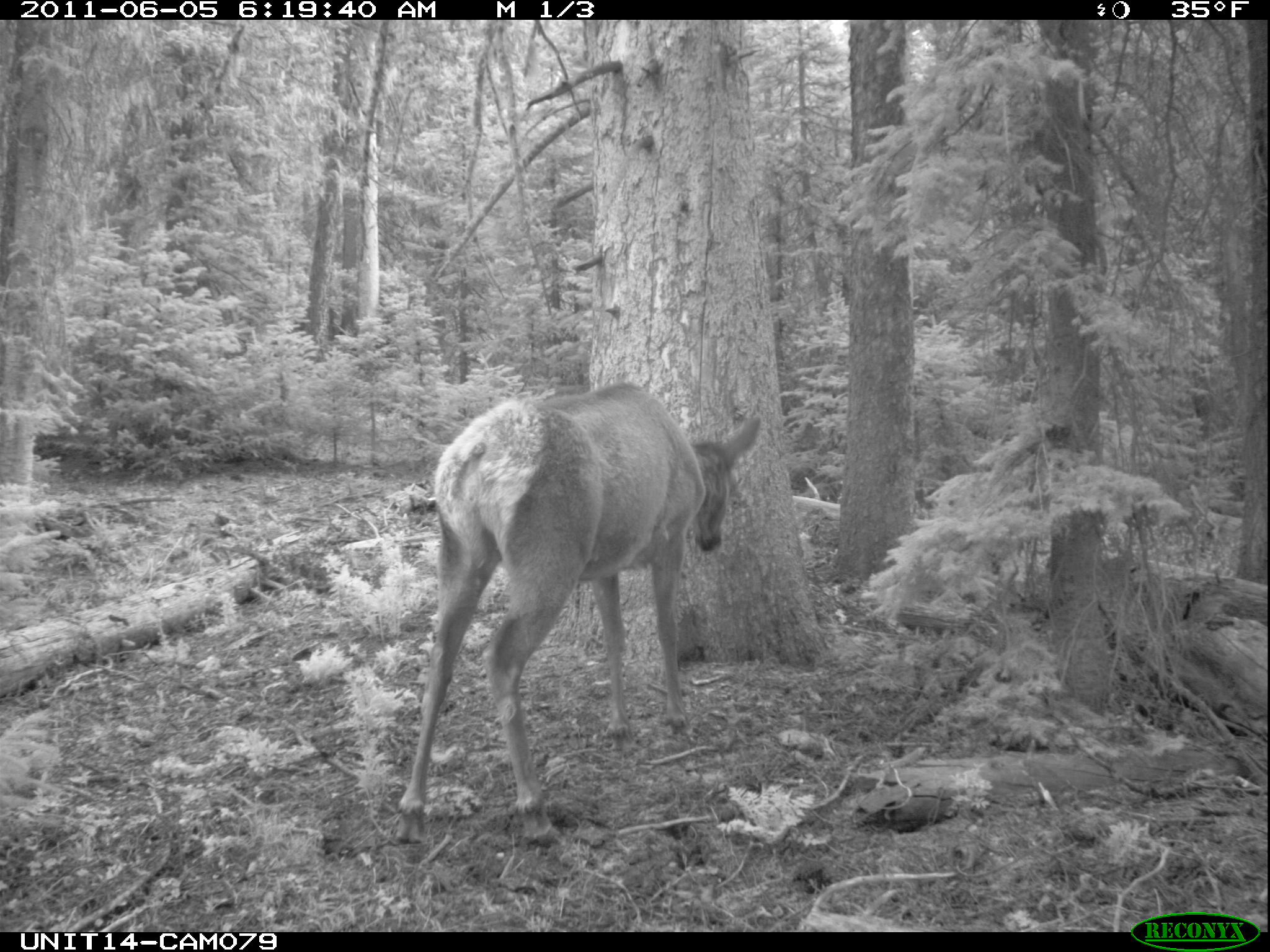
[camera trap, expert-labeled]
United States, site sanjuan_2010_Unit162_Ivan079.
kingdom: Animalia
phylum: Chordata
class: Mammalia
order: Artiodactyla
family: Cervidae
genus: Cervus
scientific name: Cervus elaphus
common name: red deer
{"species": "Cervus elaphus (red deer)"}